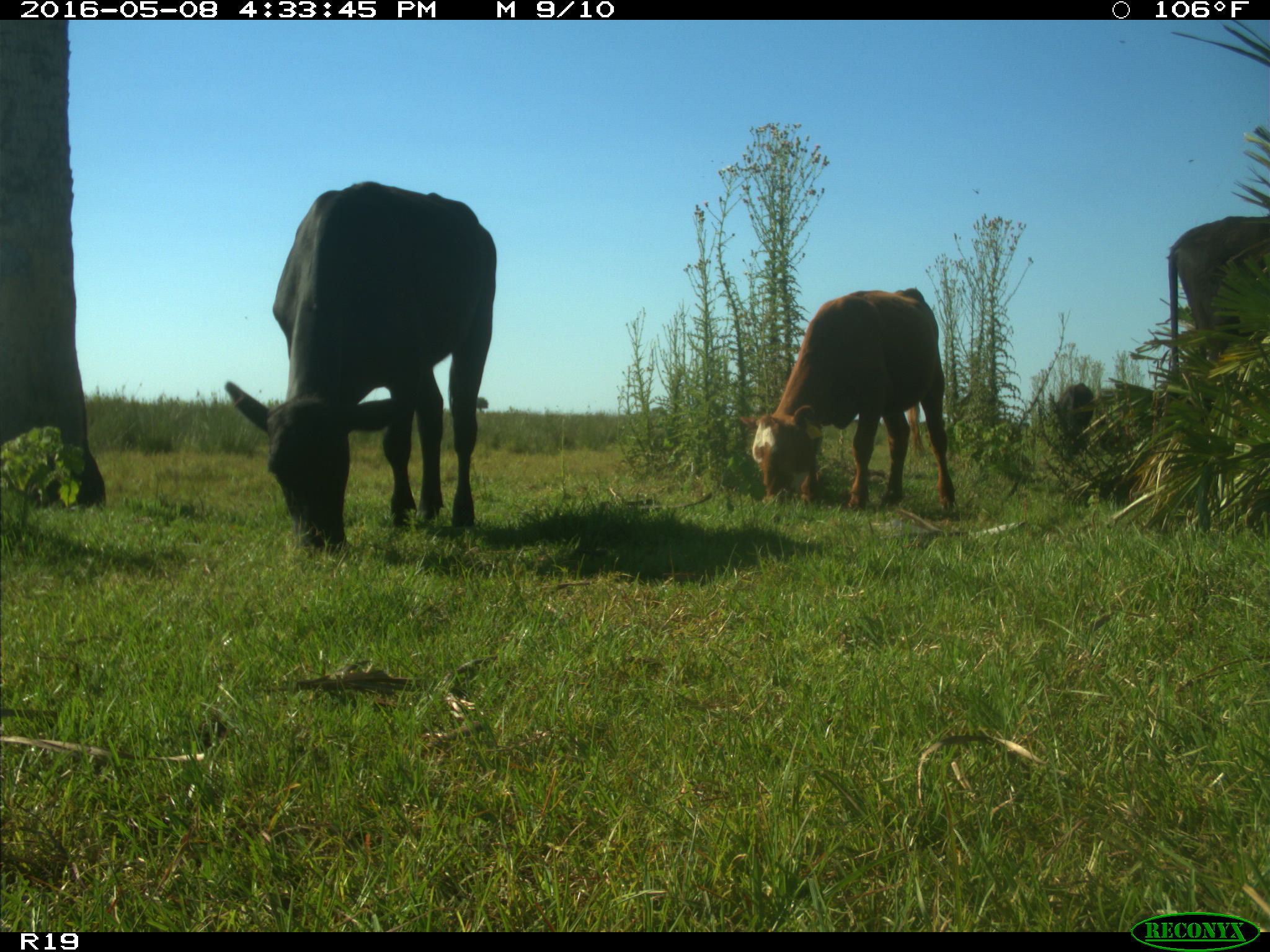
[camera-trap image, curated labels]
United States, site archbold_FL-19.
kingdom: Animalia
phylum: Chordata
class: Mammalia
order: Artiodactyla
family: Bovidae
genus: Bos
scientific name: Bos taurus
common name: domestic cow